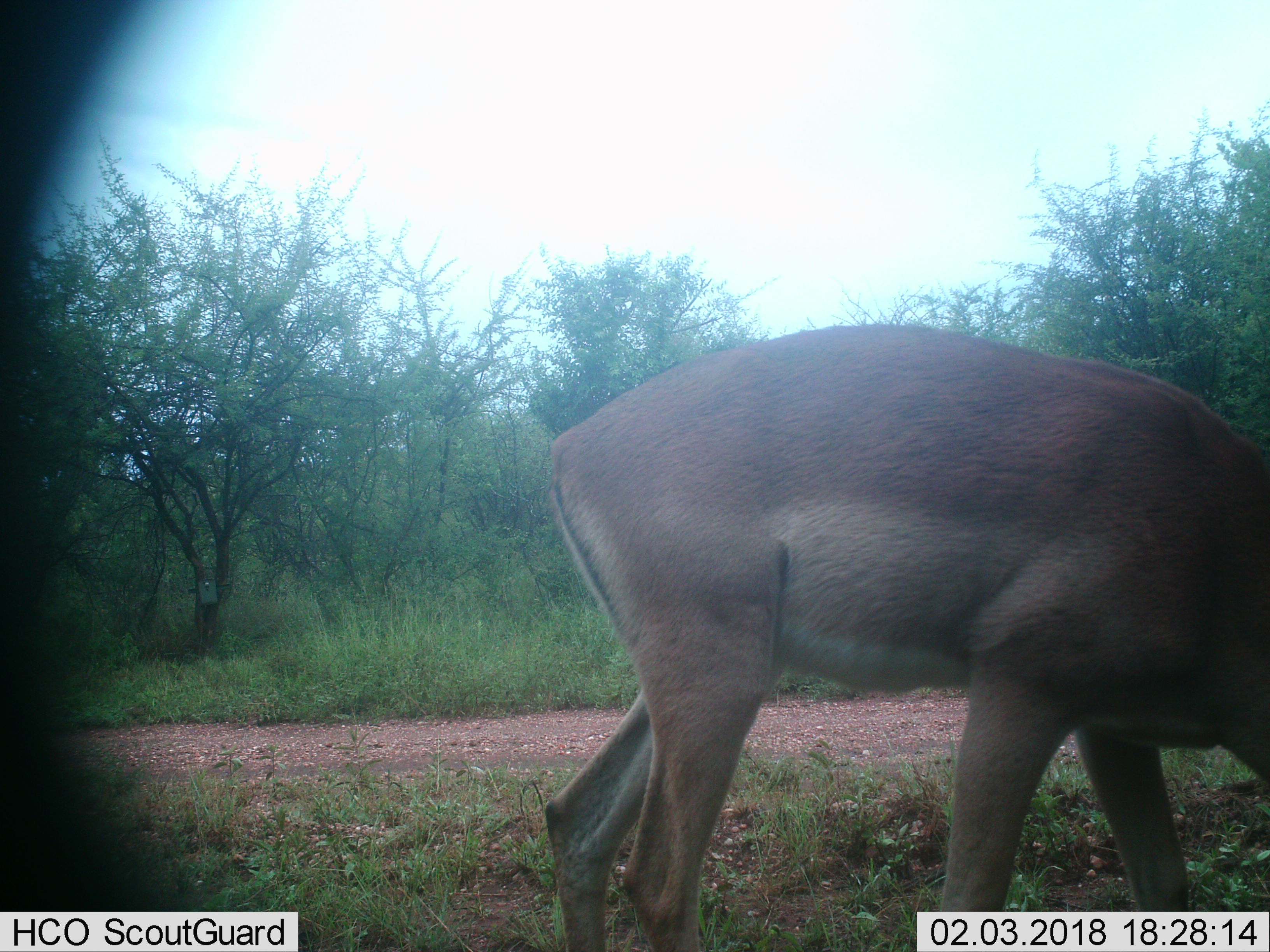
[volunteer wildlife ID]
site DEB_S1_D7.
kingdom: Animalia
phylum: Chordata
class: Mammalia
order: Artiodactyla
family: Bovidae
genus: Aepyceros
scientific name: Aepyceros melampus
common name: impala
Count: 1.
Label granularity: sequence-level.